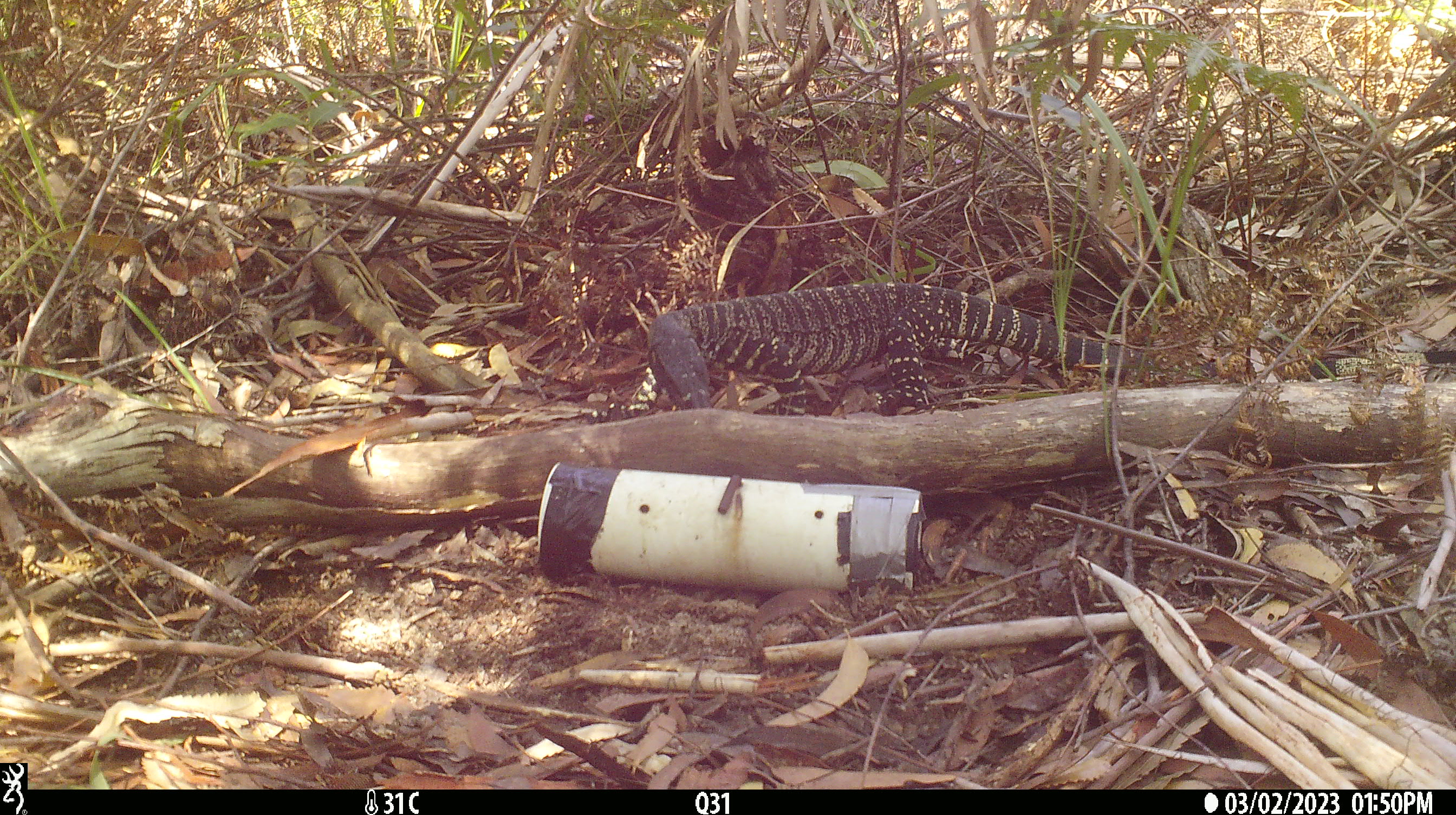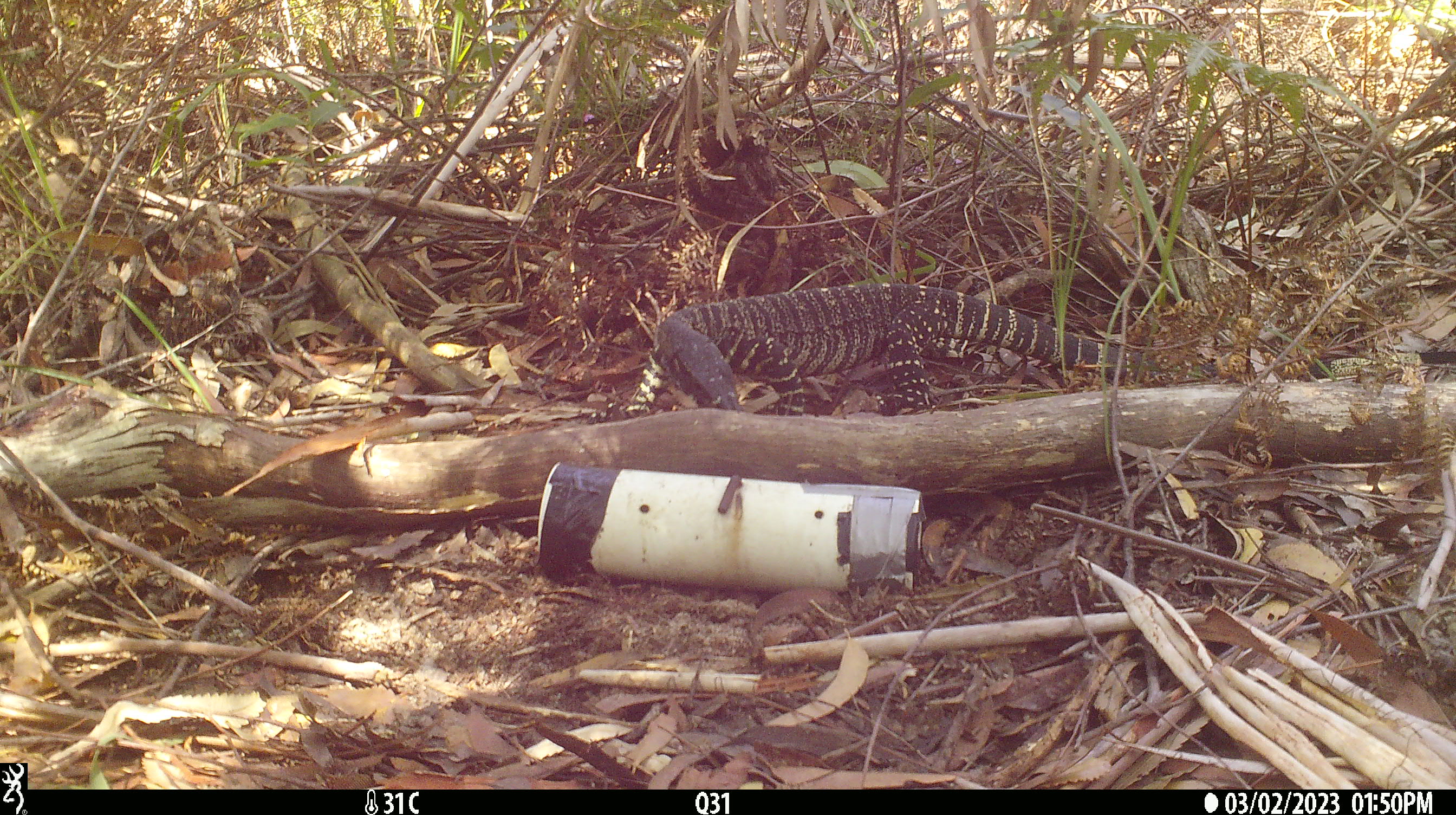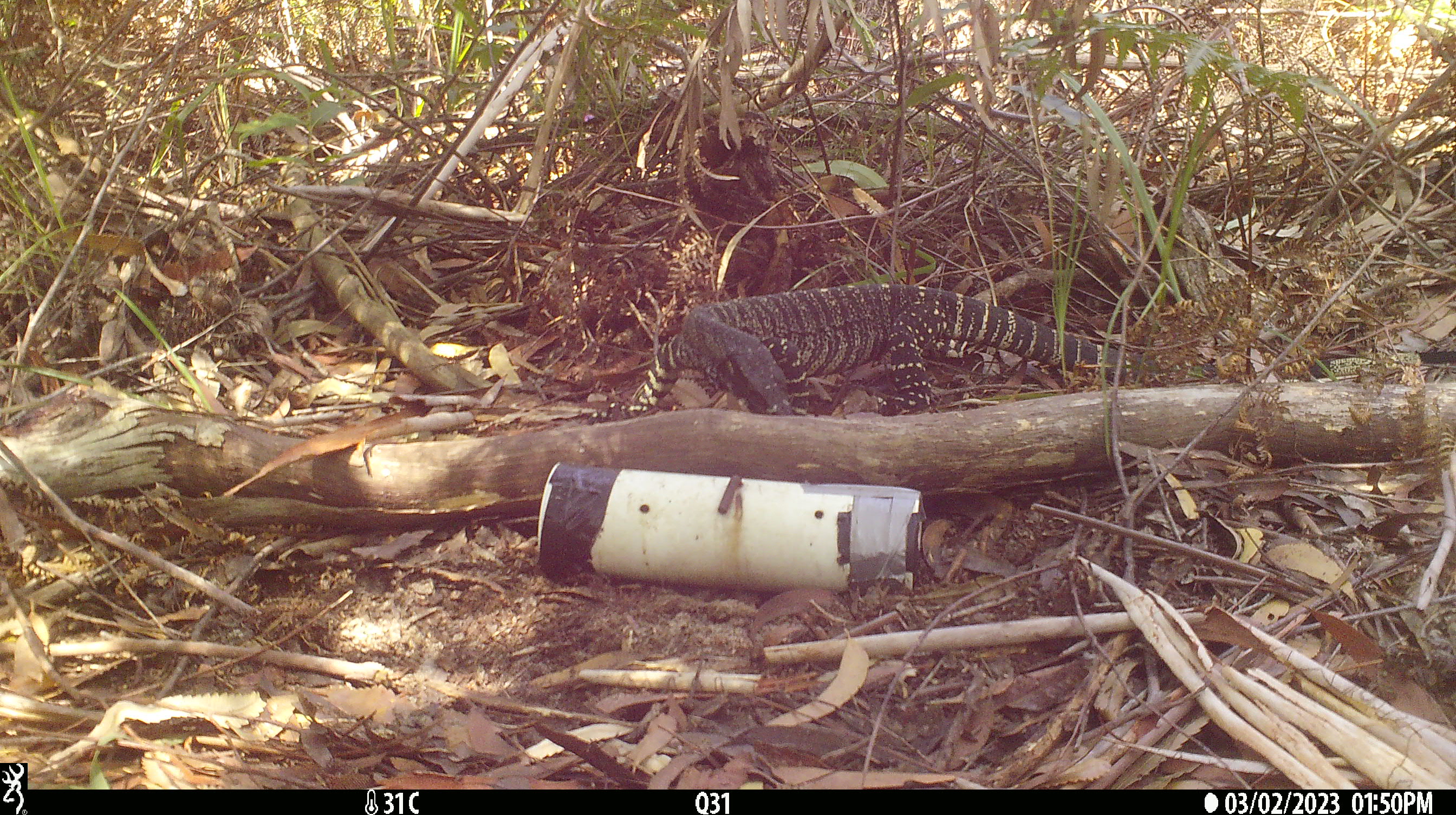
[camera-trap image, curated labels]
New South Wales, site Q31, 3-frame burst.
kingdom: Animalia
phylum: Chordata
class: Reptilia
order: Squamata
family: Varanidae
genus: Varanus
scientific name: Varanus varius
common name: lace monitor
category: goanna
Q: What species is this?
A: Goanna (lace monitor) (Varanus varius).